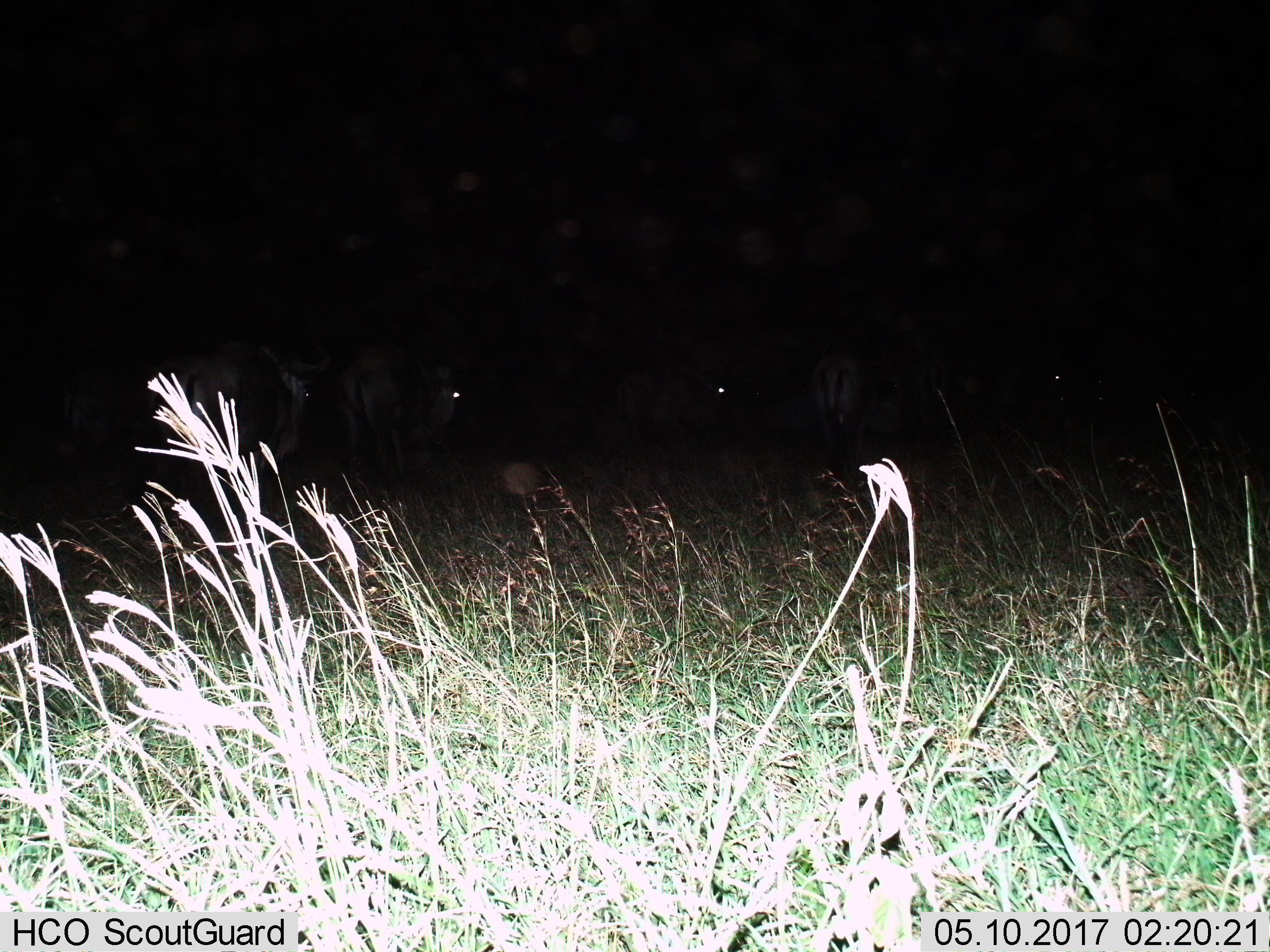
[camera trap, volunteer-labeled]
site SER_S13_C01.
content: unidentified animal